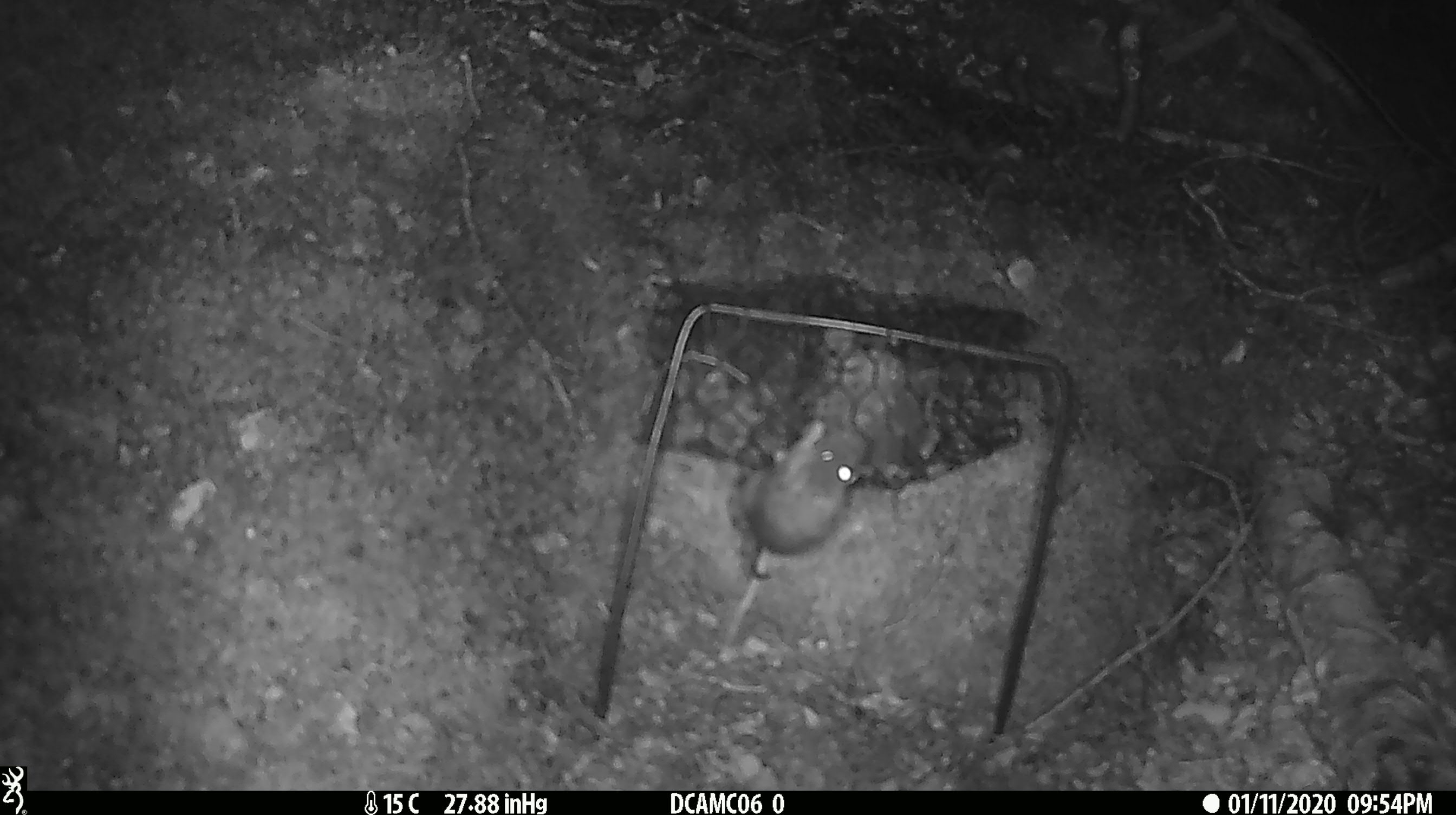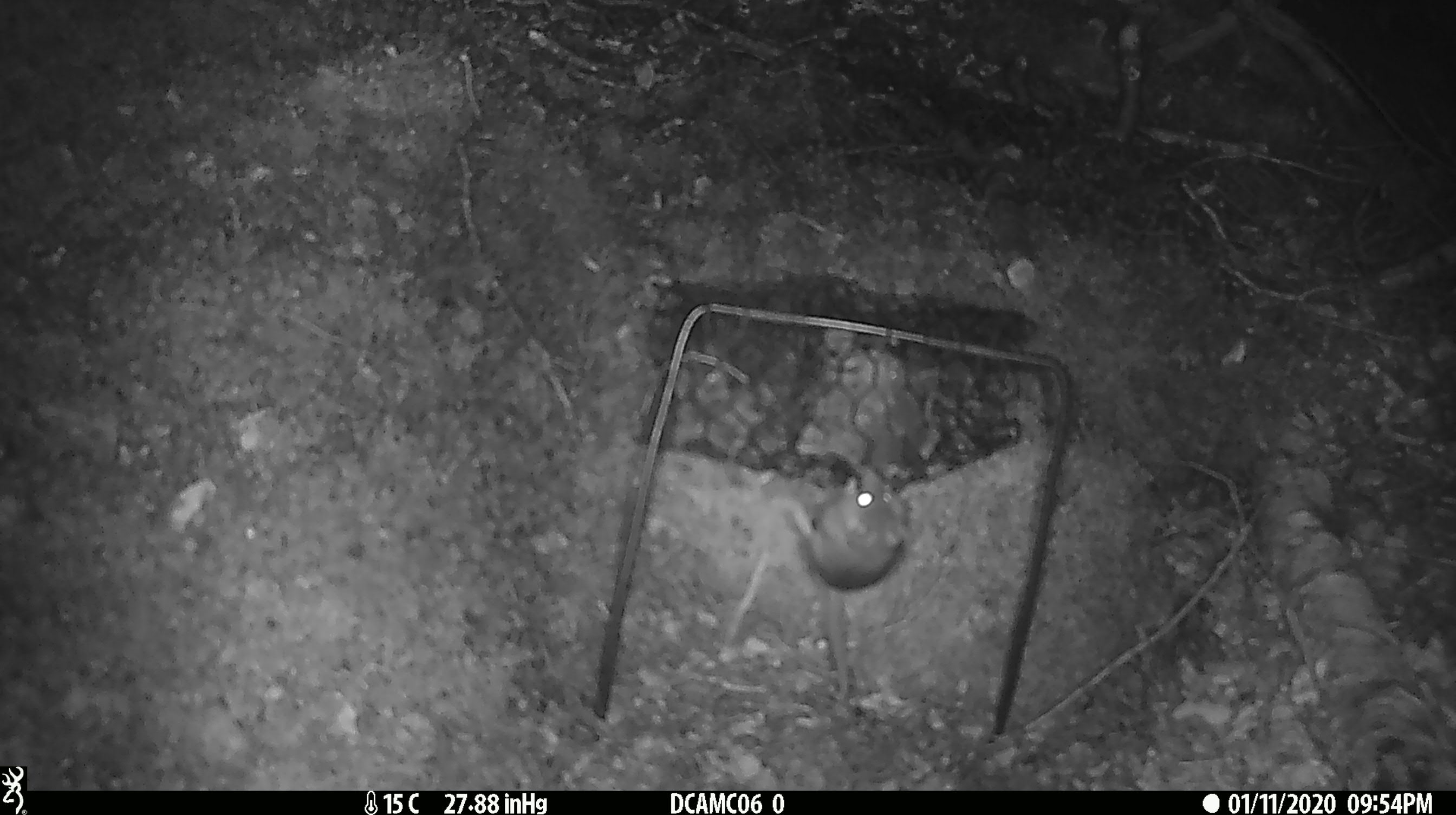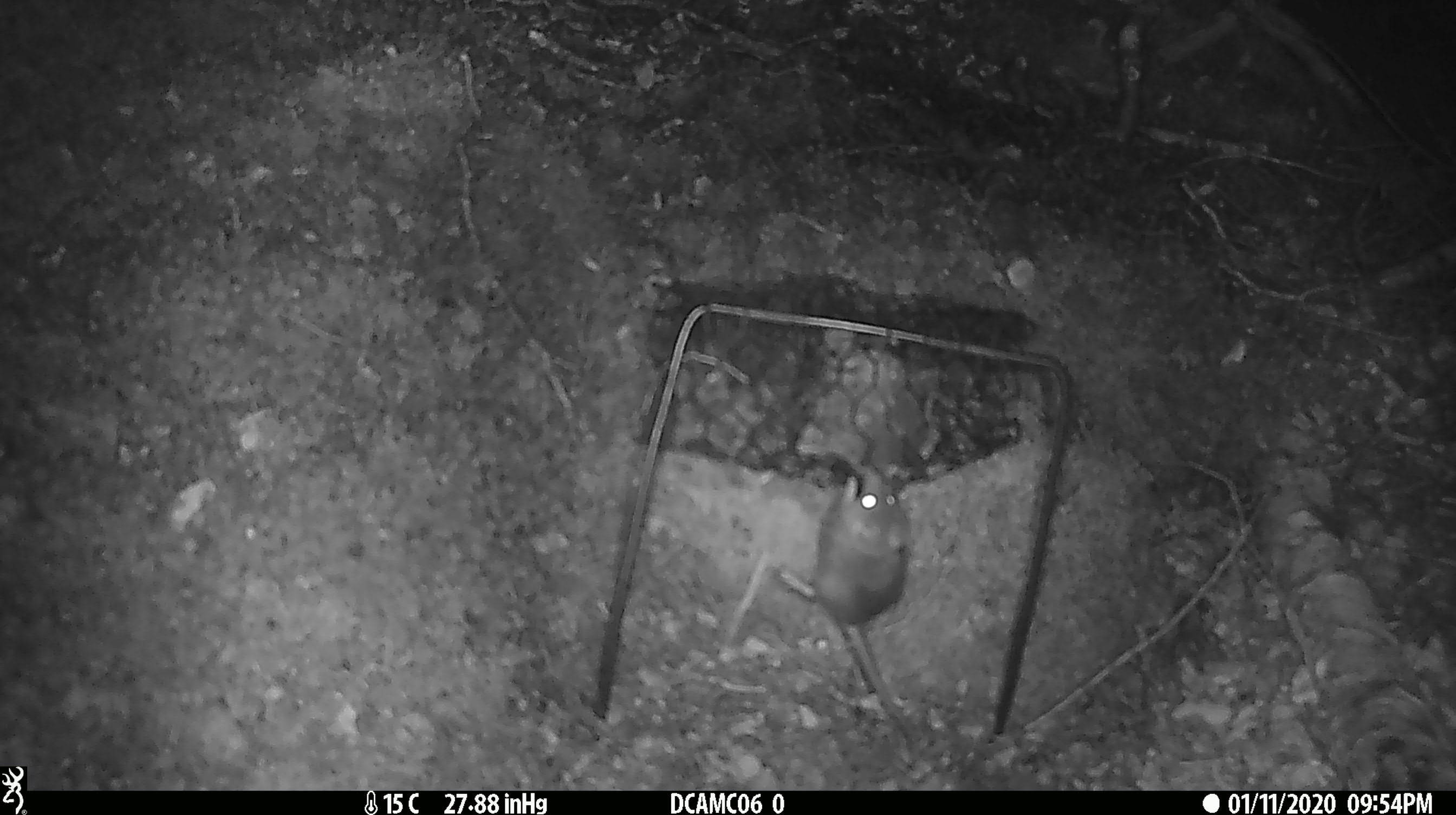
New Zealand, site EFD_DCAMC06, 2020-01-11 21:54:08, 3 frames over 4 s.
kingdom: Animalia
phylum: Chordata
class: Mammalia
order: Rodentia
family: Muridae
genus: Mus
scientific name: Mus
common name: mouse